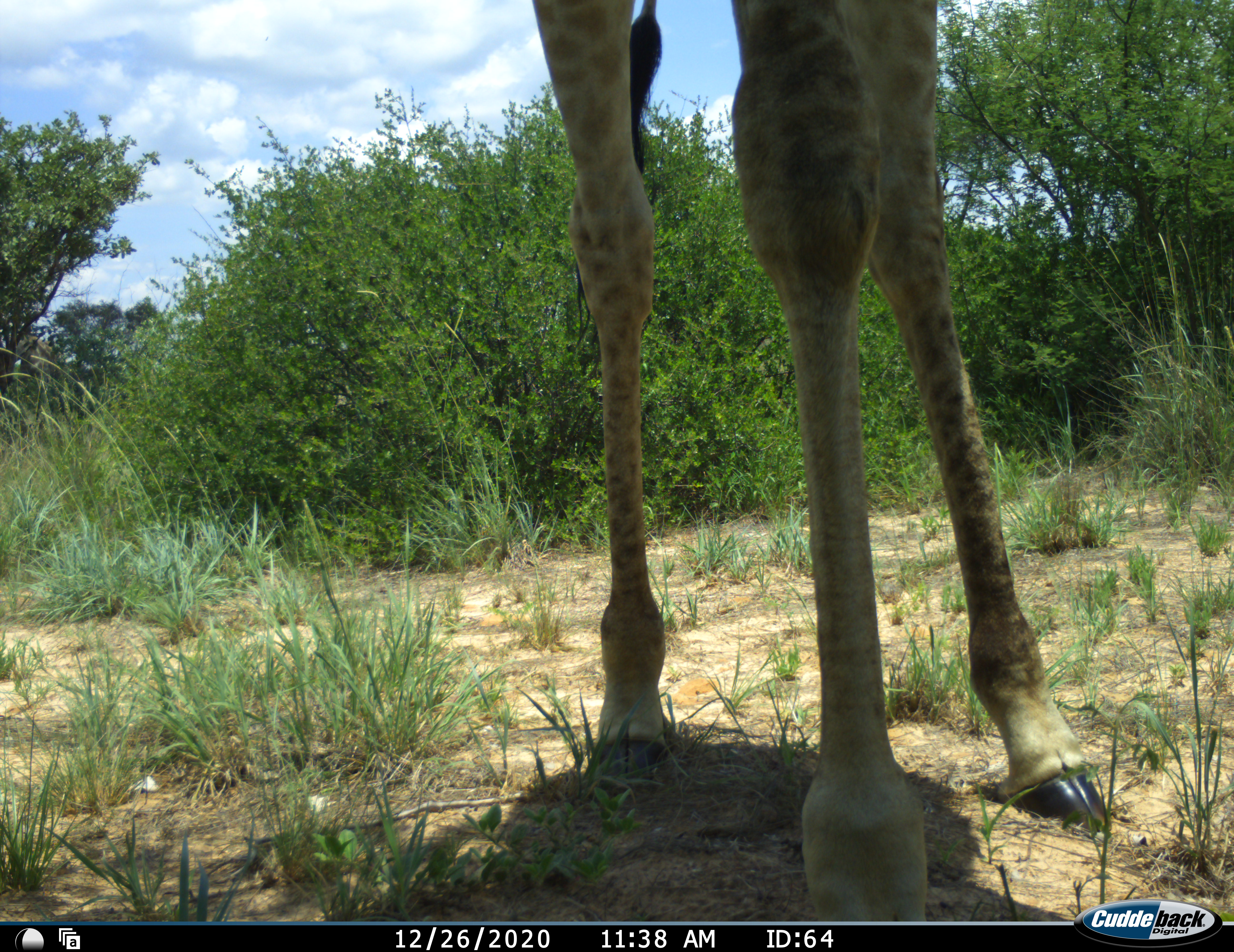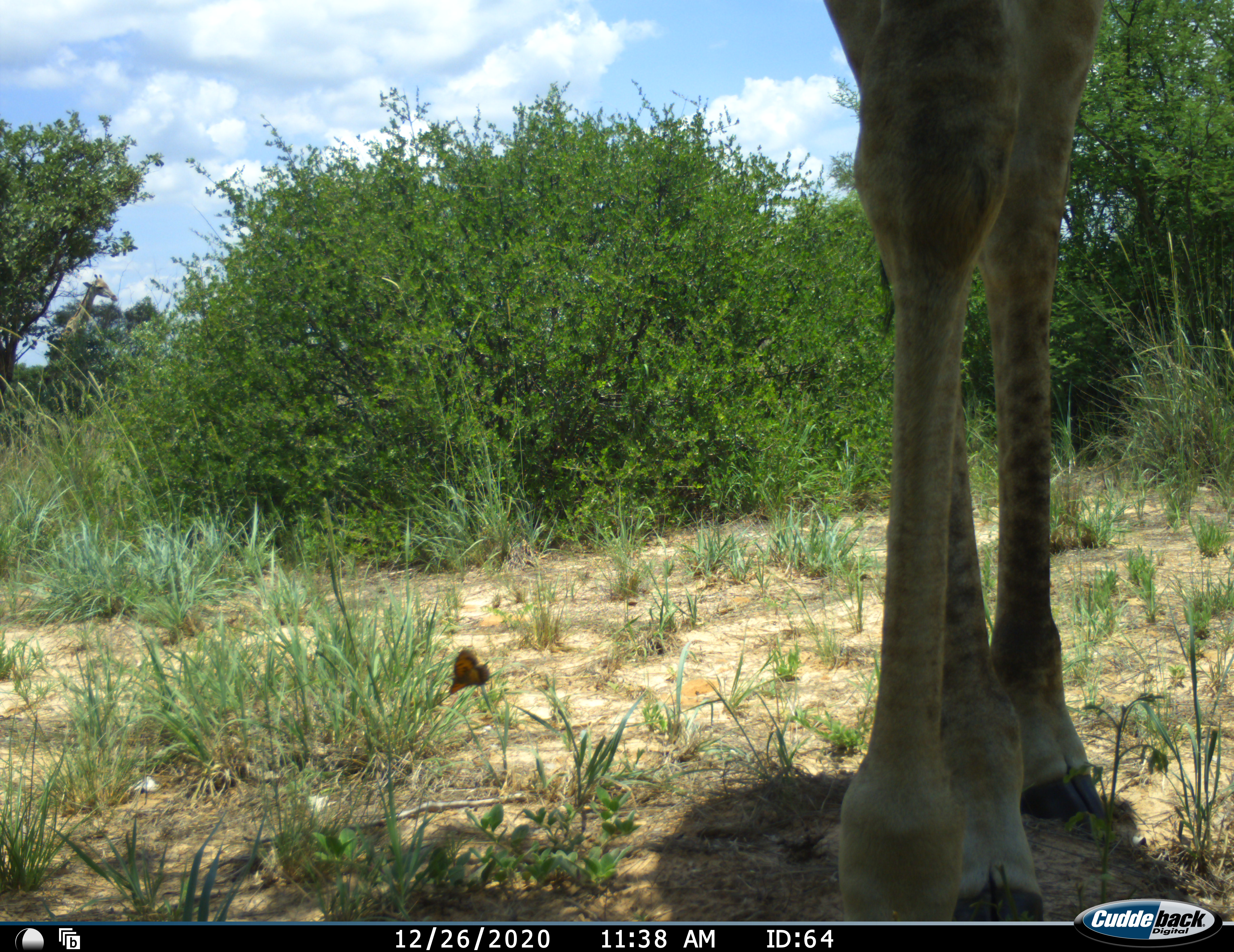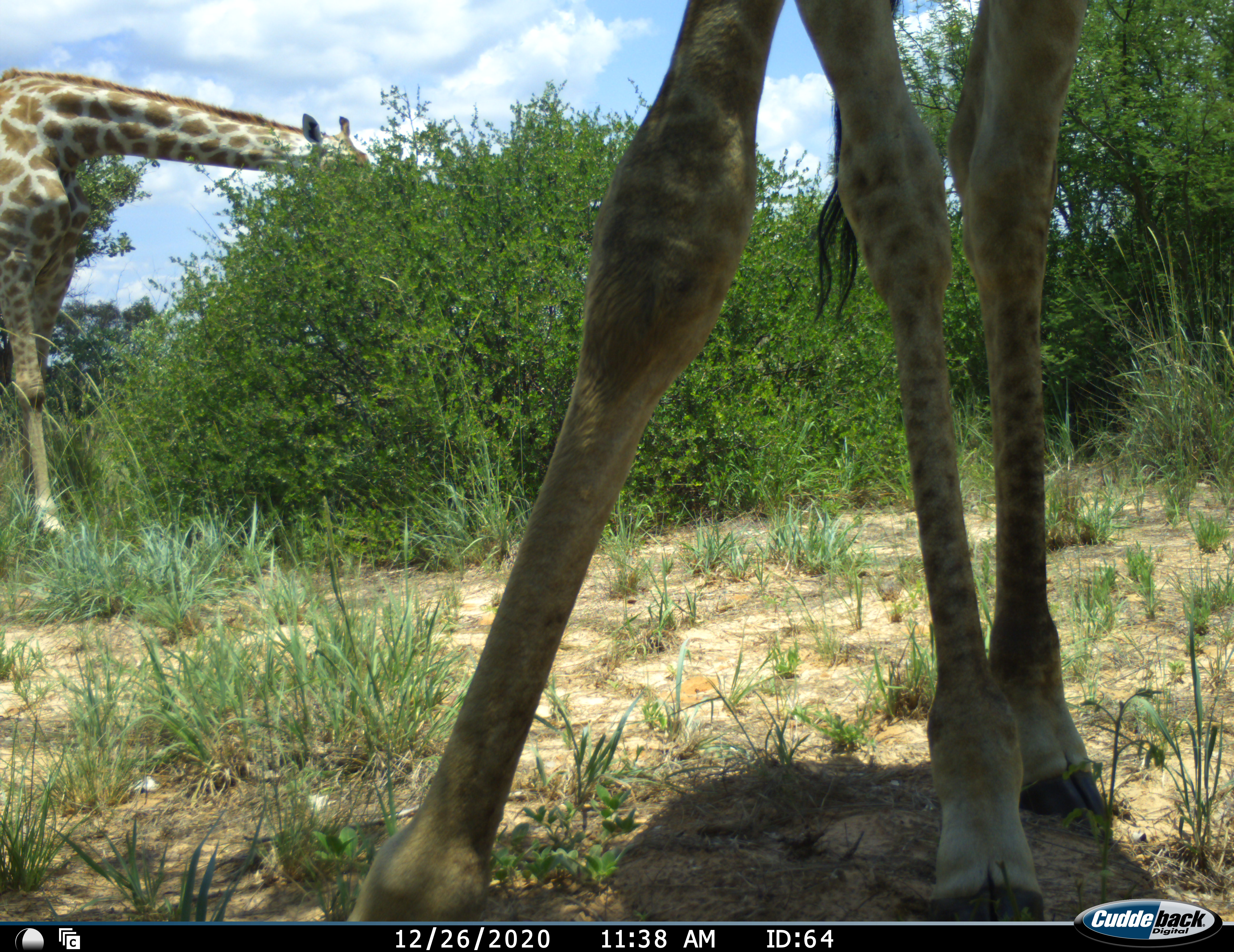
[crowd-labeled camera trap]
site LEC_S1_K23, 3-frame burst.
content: unidentified animal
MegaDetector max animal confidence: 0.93